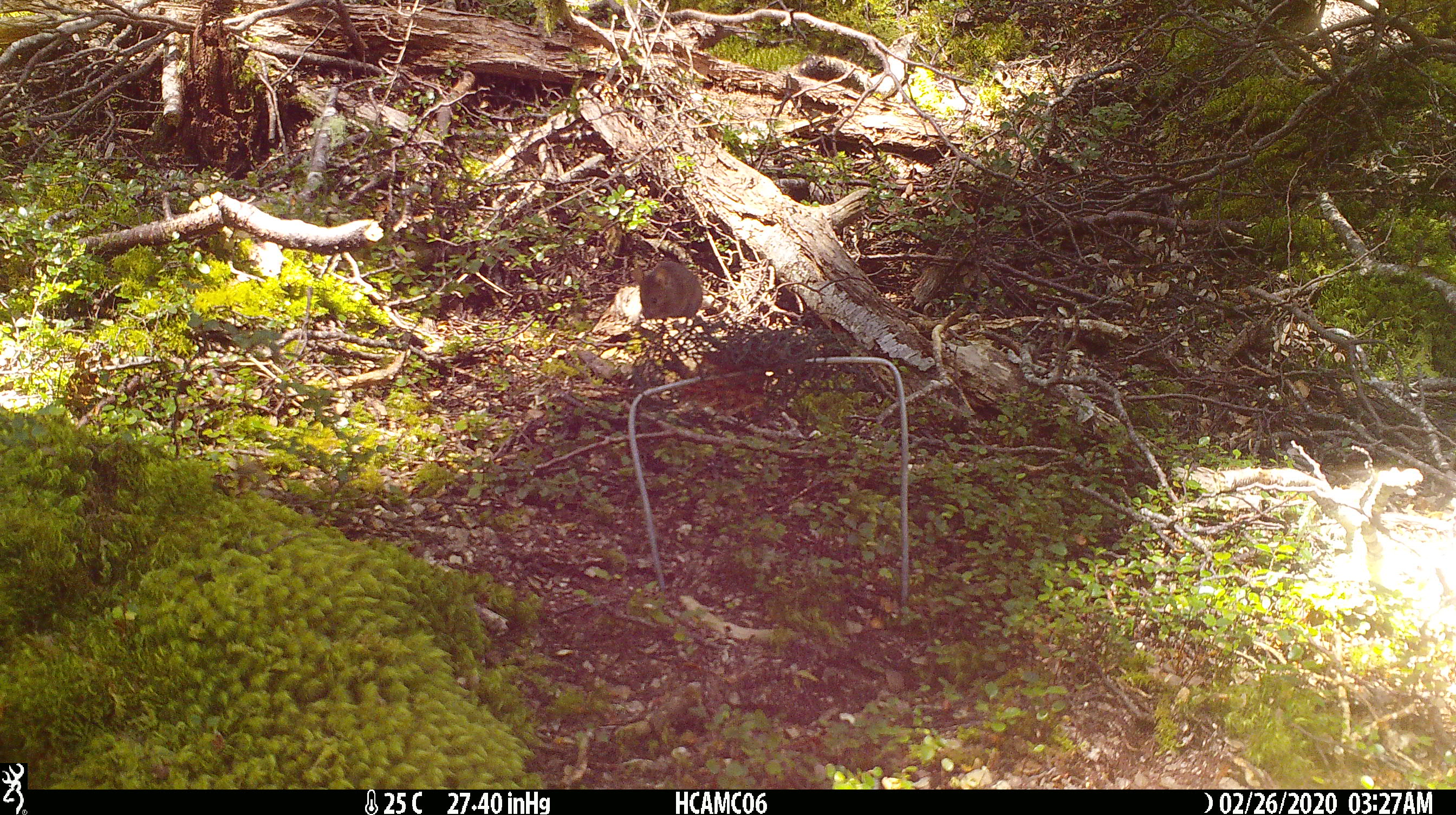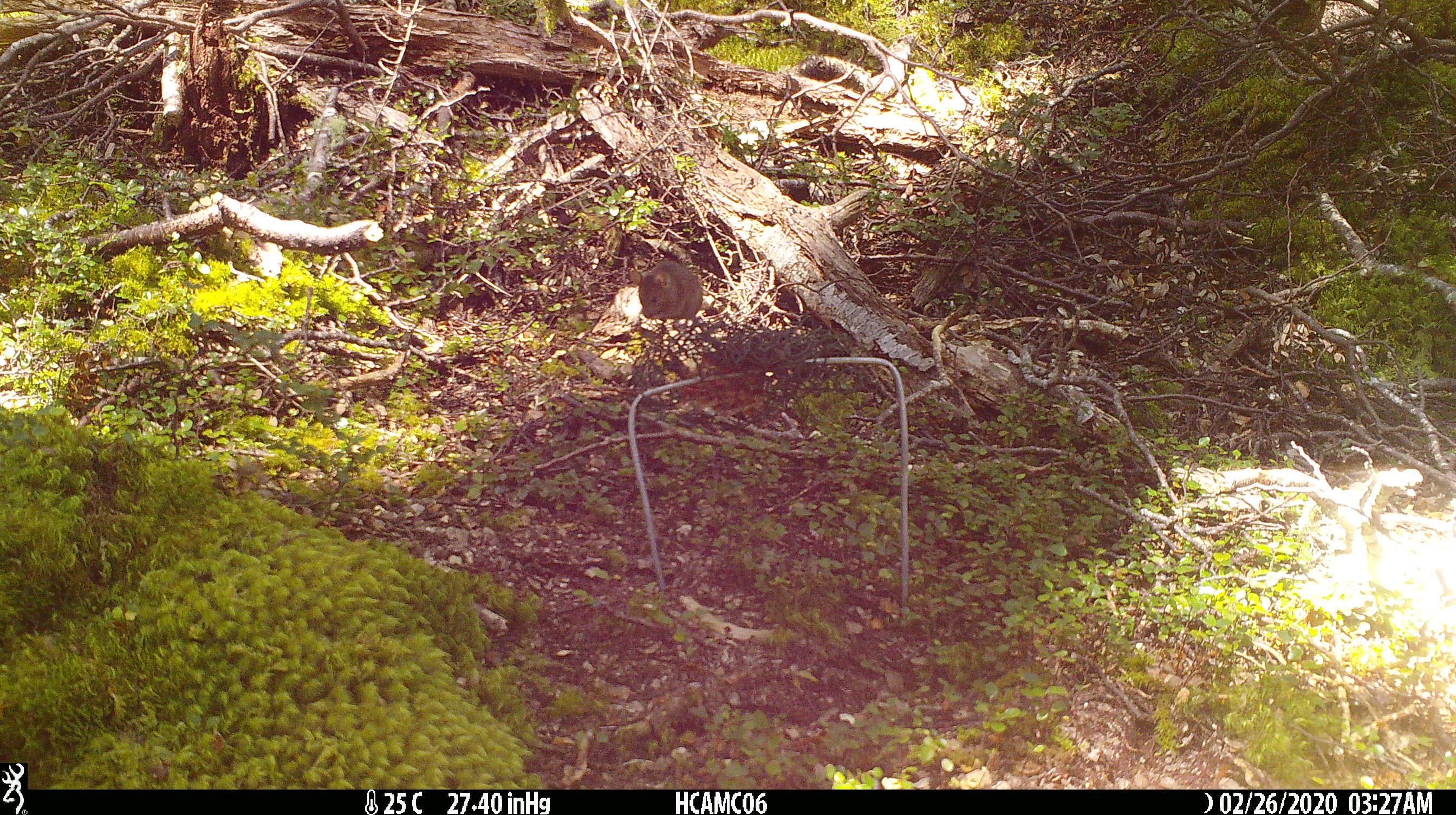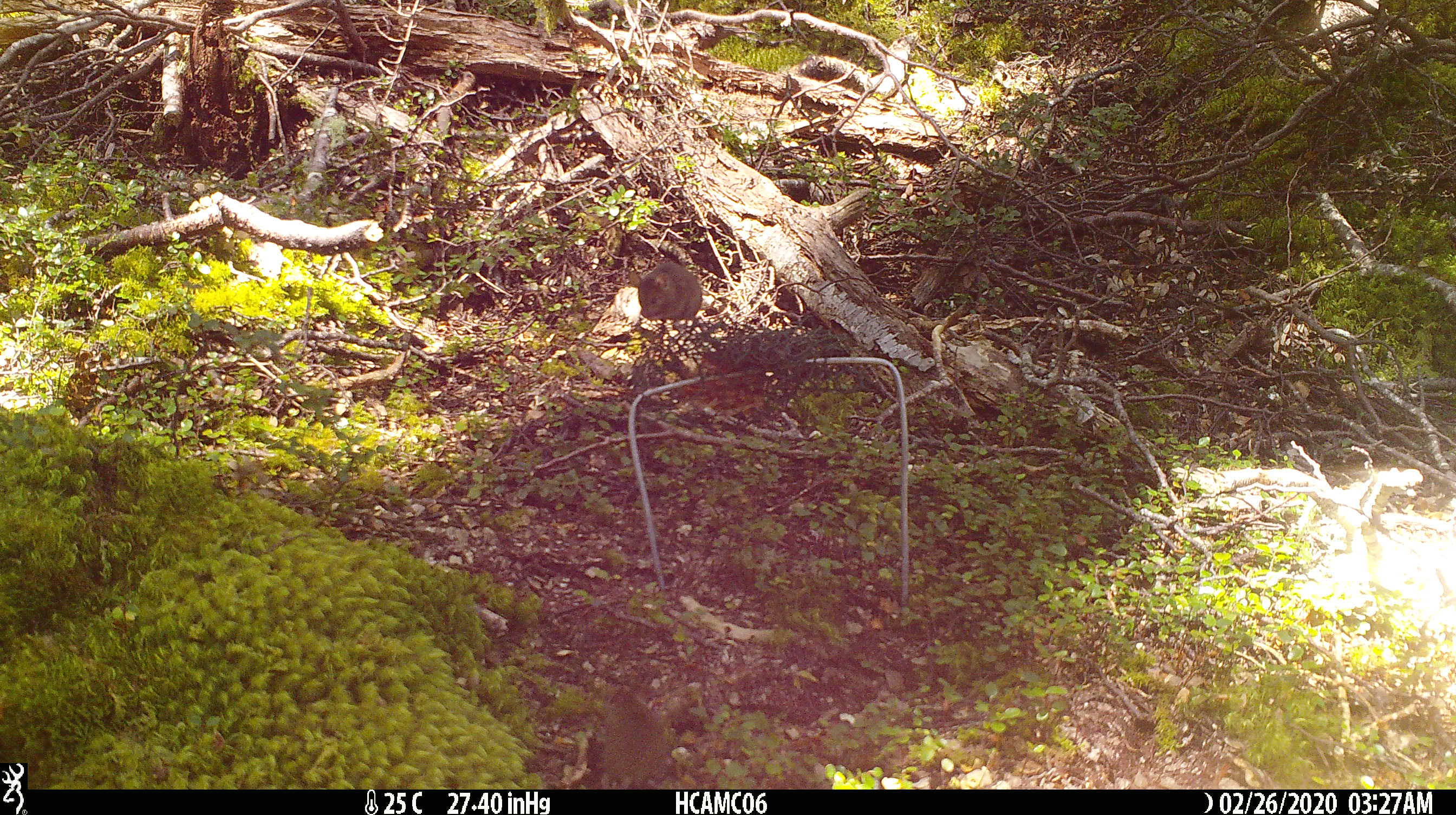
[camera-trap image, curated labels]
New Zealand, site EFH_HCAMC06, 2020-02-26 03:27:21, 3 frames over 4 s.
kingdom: Animalia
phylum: Chordata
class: Mammalia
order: Rodentia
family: Muridae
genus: Mus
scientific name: Mus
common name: mouse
Mouse (Mus).